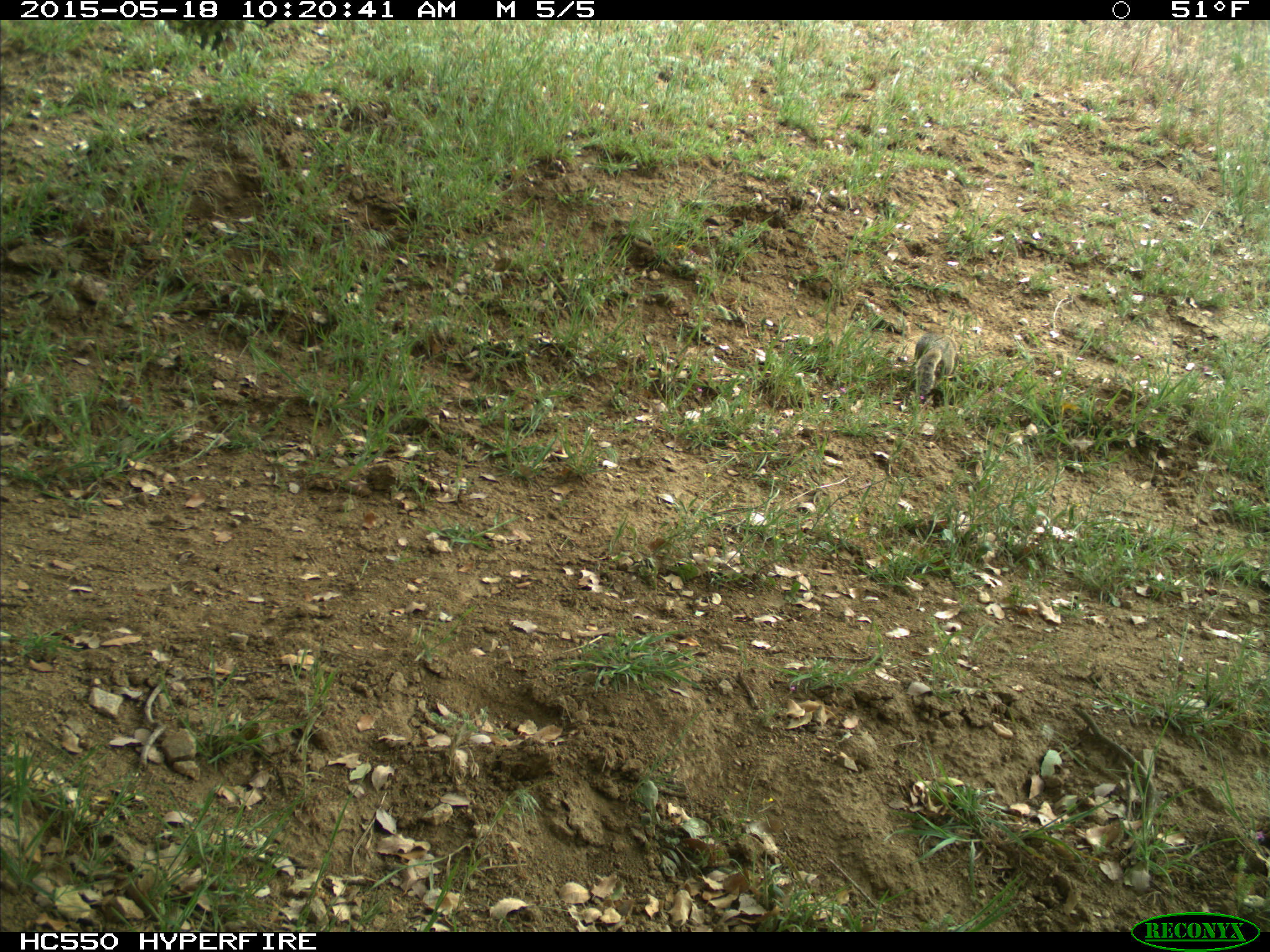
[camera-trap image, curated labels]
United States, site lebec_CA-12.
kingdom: Animalia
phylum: Chordata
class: Mammalia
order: Rodentia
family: Sciuridae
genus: Otospermophilus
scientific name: Otospermophilus beecheyi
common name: california ground squirrel